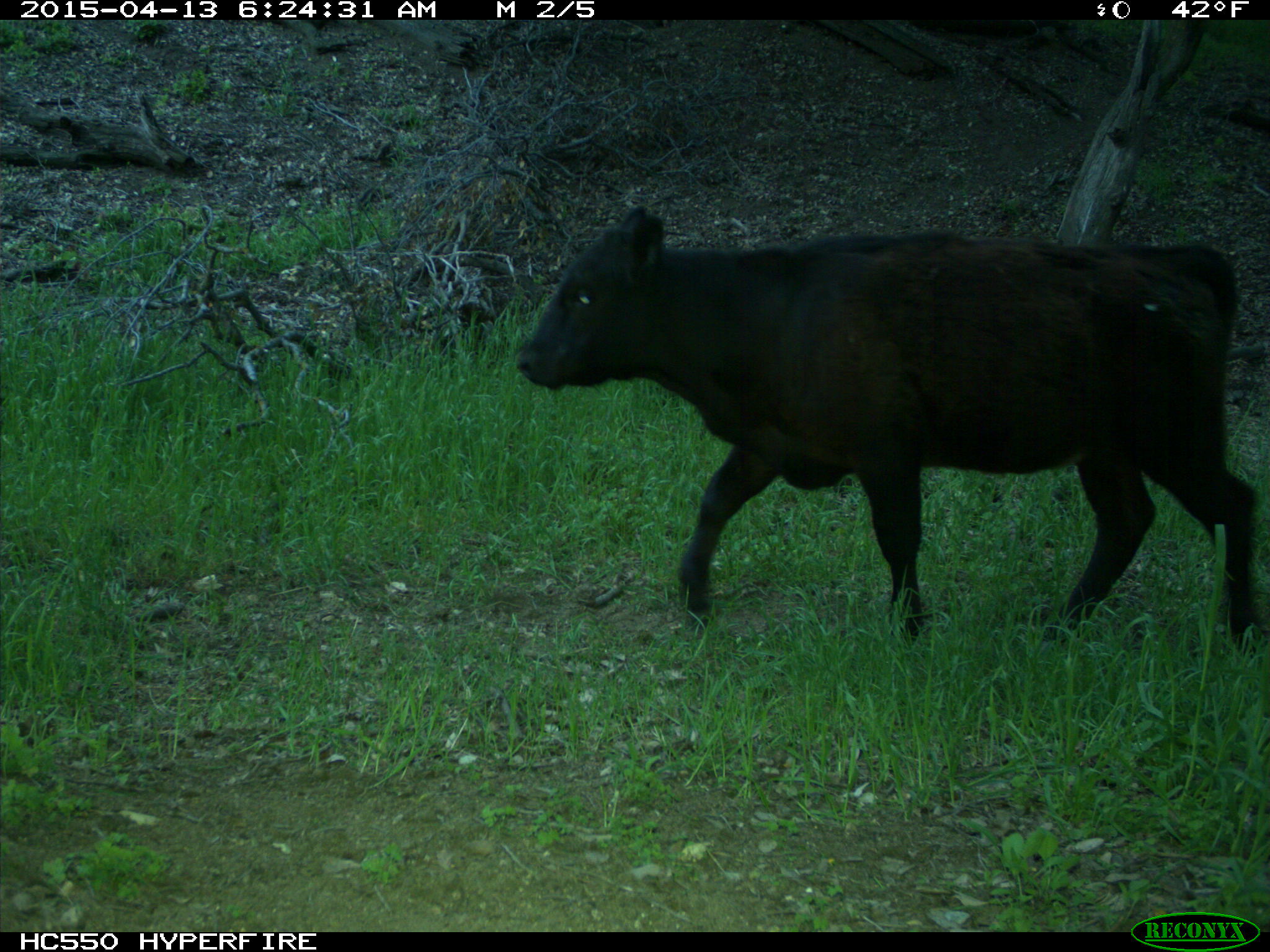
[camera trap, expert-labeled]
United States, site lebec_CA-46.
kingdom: Animalia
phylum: Chordata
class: Mammalia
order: Artiodactyla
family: Bovidae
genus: Bos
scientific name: Bos taurus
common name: domestic cow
Bos taurus (domestic cow).